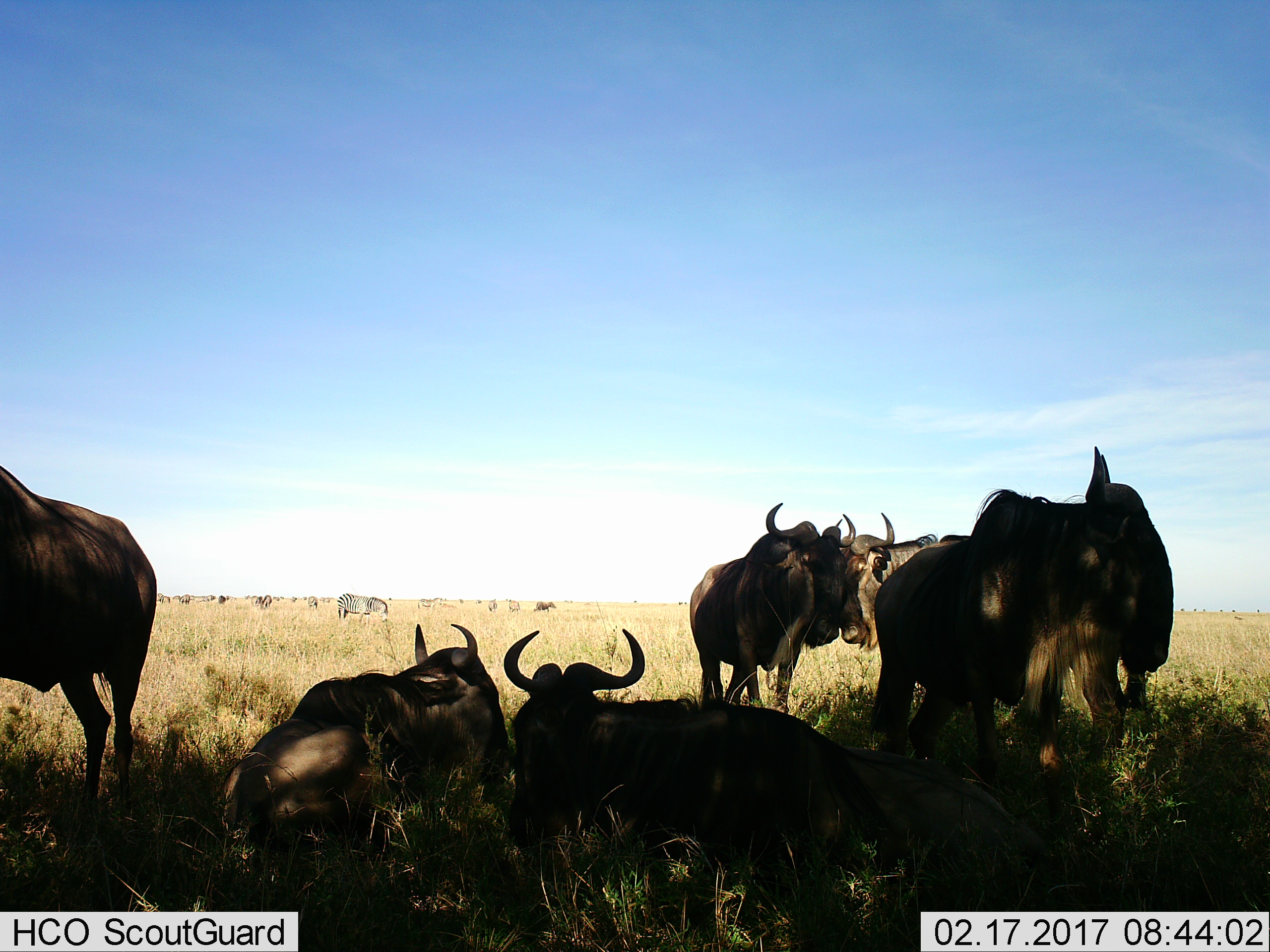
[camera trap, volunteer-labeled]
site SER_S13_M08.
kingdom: Animalia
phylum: Chordata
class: Mammalia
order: Artiodactyla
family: Bovidae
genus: Connochaetes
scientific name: Connochaetes taurinus taurinus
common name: blue wildebeest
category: wildebeestblue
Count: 6.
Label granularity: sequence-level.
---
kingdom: Animalia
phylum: Chordata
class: Mammalia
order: Perissodactyla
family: Equidae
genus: Equus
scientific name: Equus quagga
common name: plains zebra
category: zebraplains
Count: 1.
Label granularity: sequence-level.